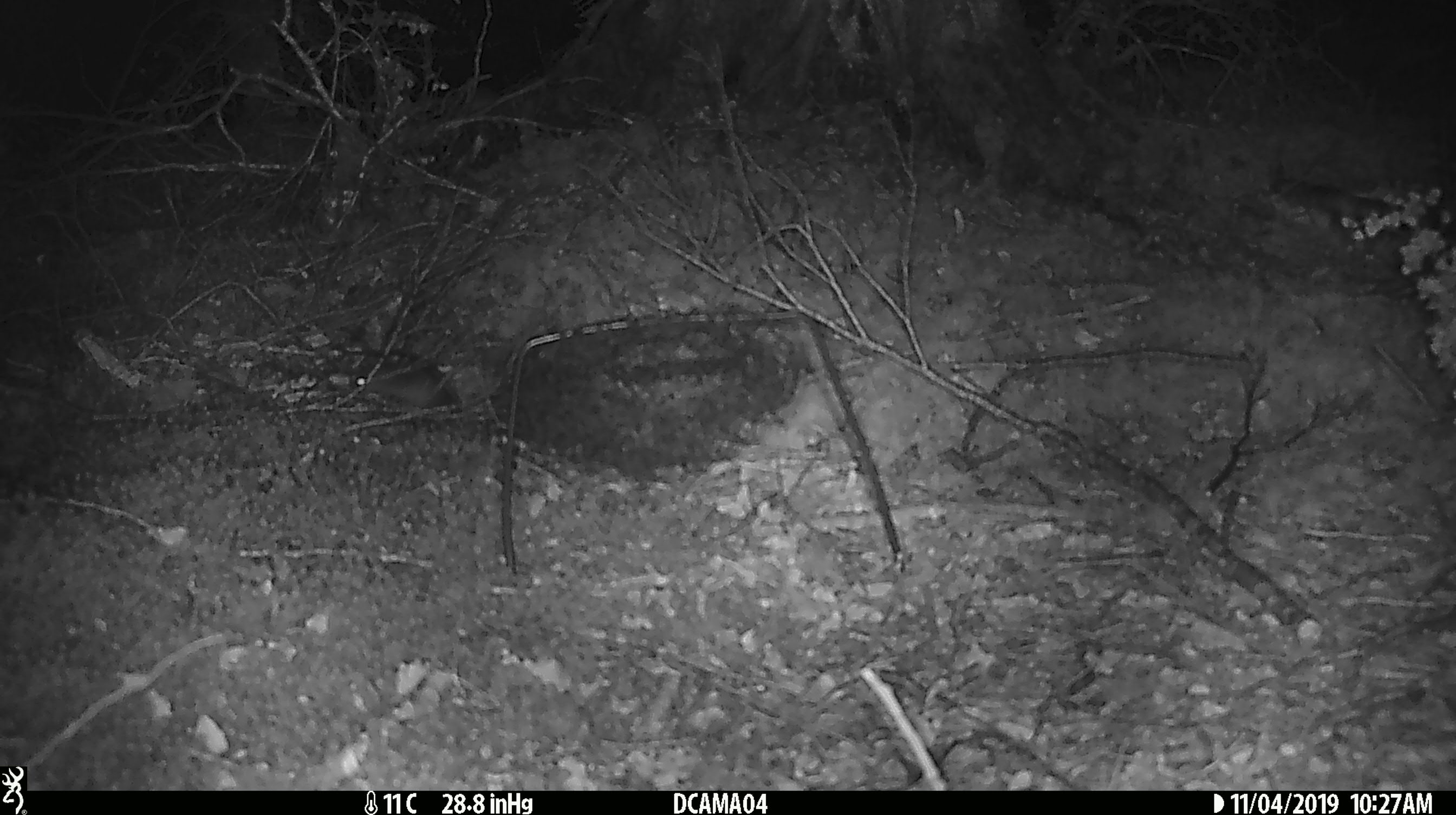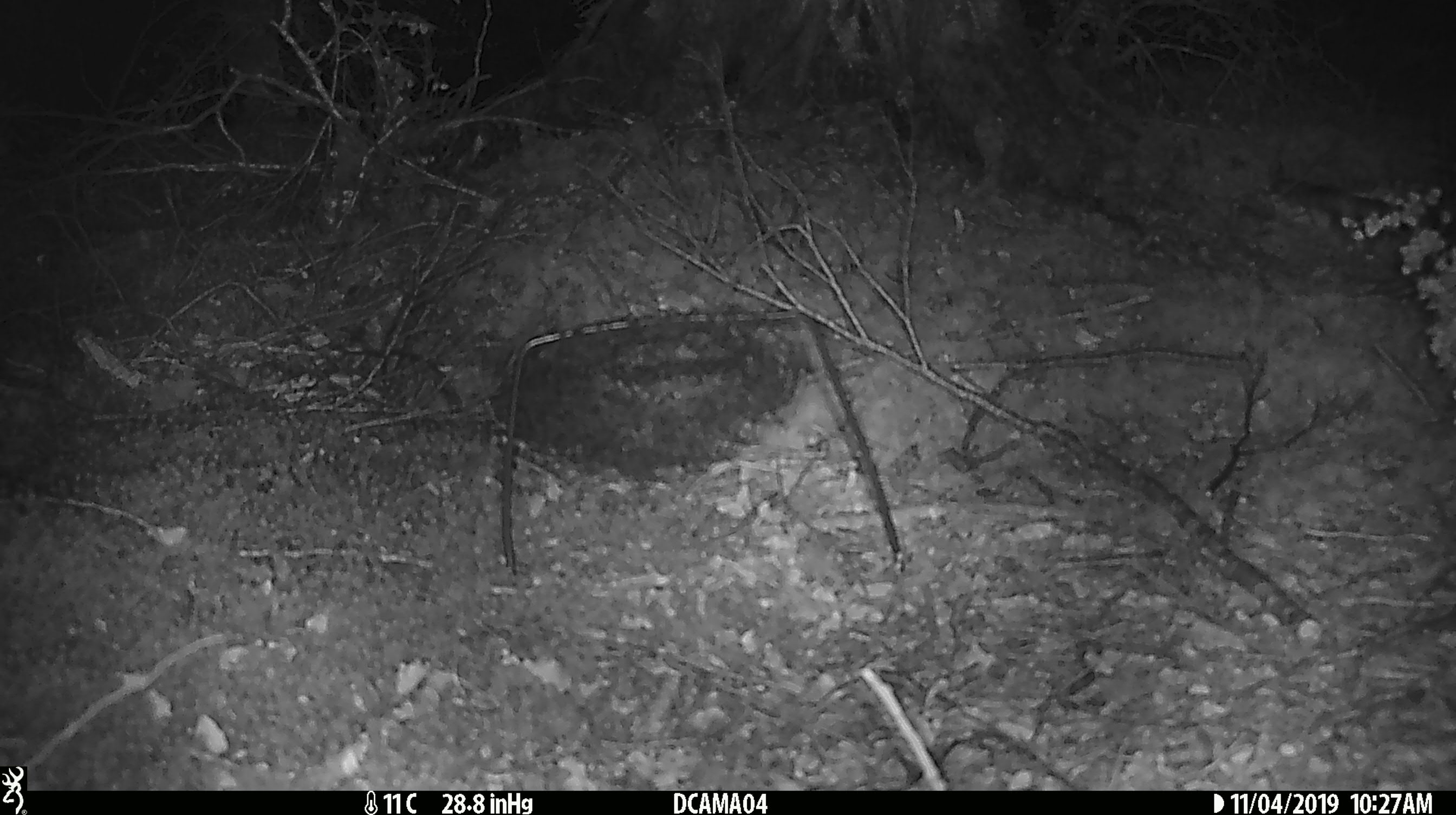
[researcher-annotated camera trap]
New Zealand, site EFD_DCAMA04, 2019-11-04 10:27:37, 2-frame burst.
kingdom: Animalia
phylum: Chordata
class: Mammalia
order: Rodentia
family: Muridae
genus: Mus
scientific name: Mus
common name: mouse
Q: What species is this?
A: Mouse (Mus).